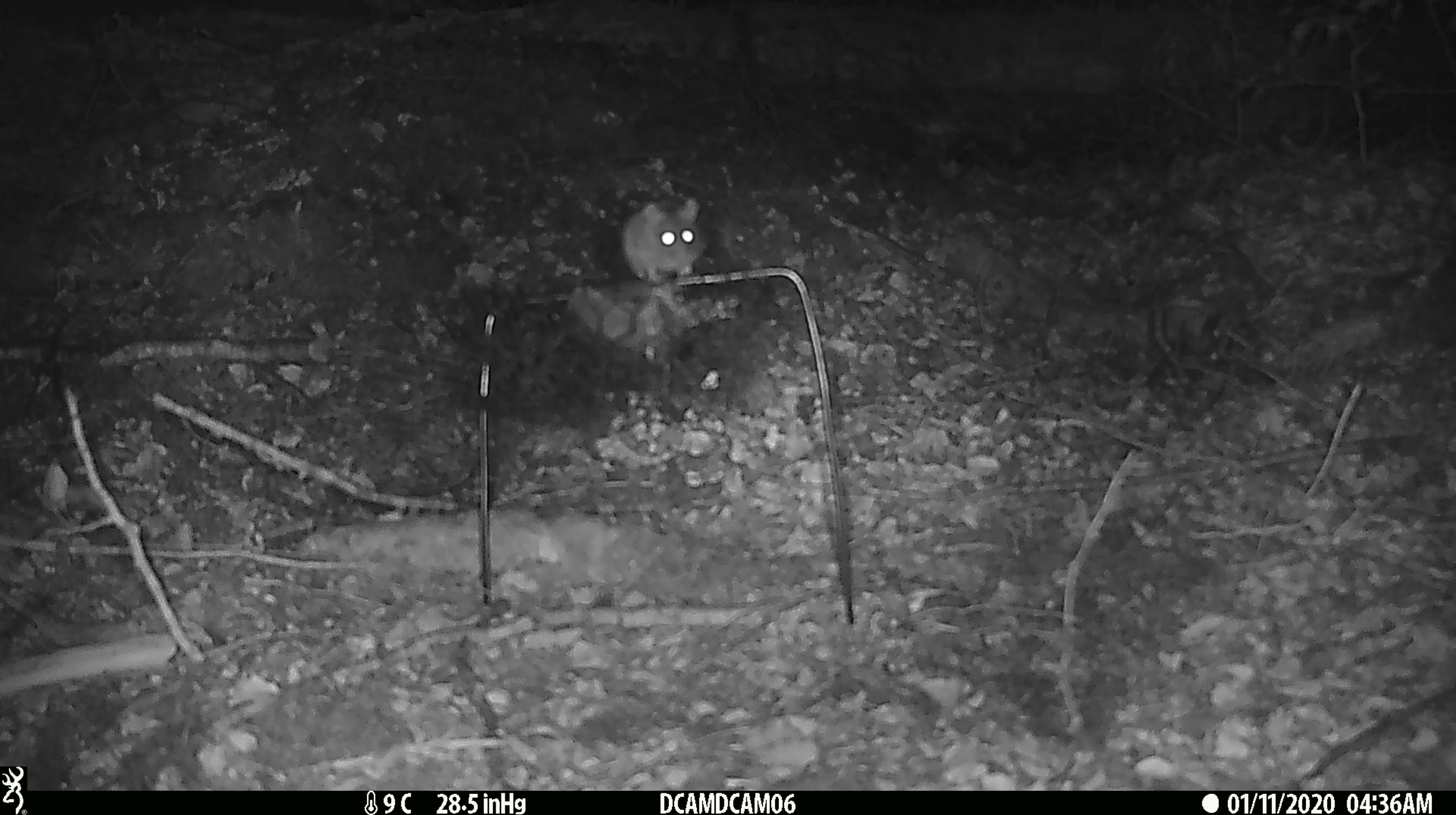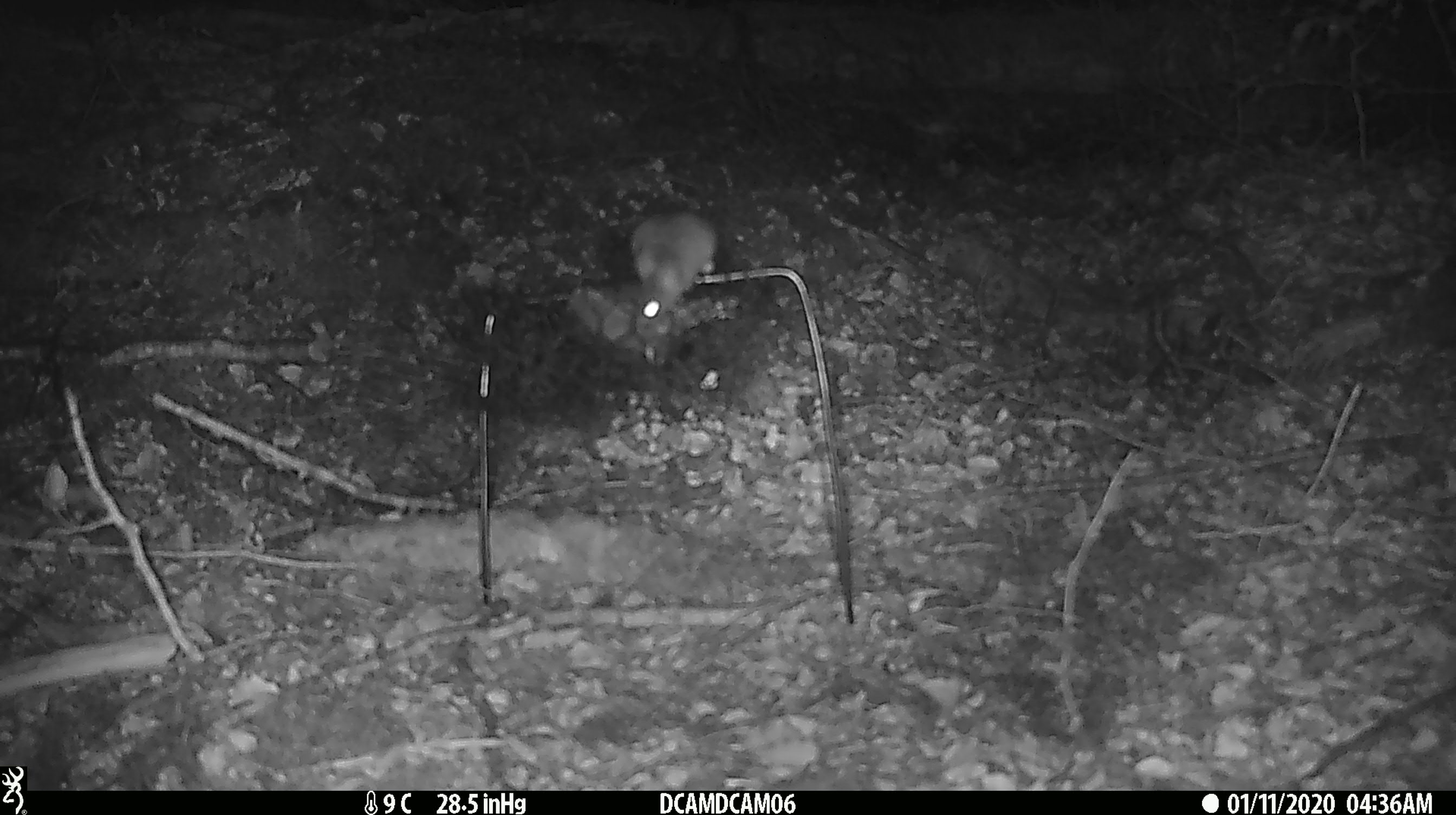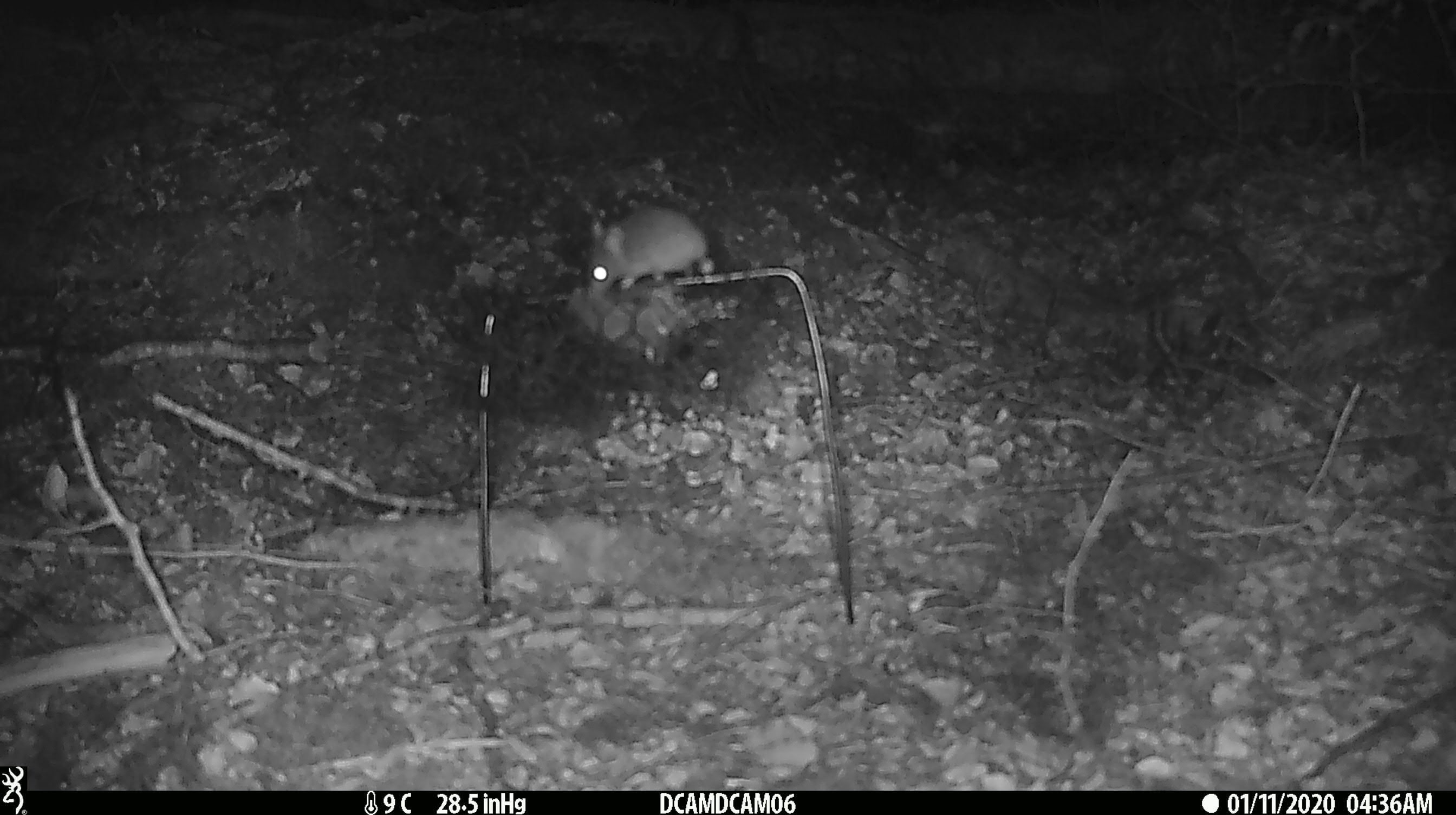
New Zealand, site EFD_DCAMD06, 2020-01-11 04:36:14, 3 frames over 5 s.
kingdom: Animalia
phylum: Chordata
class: Mammalia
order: Rodentia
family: Muridae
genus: Mus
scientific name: Mus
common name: mouse